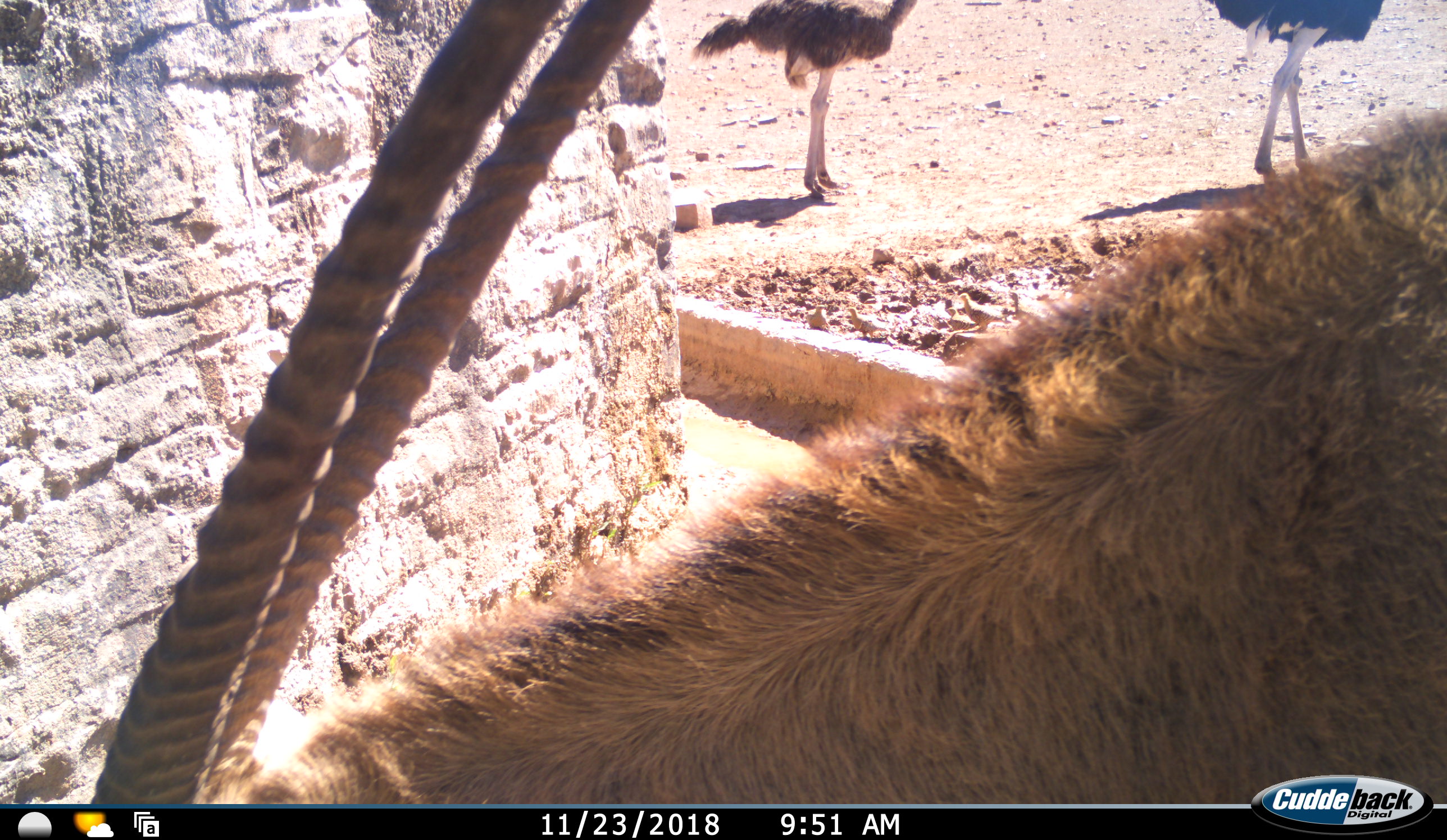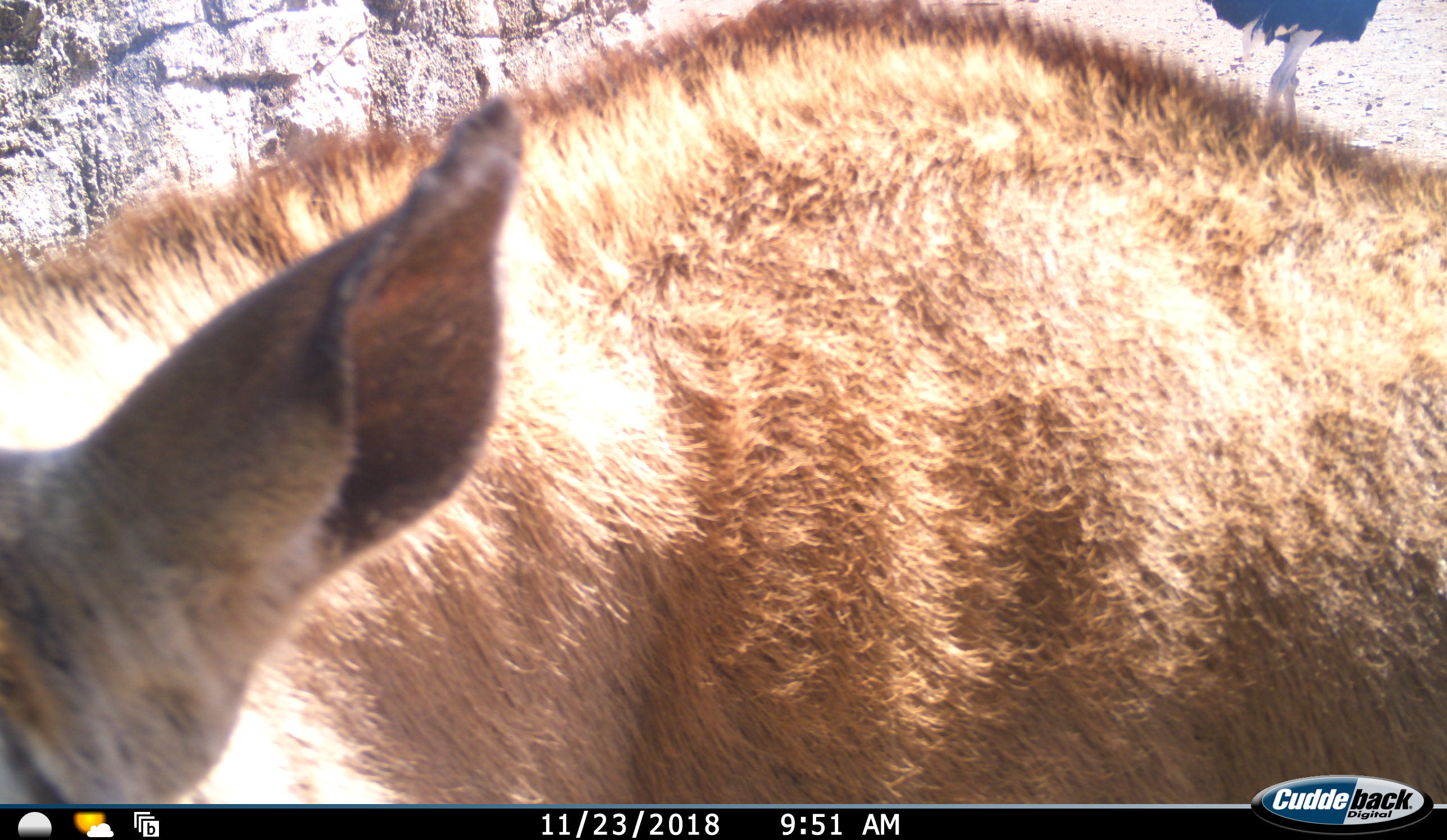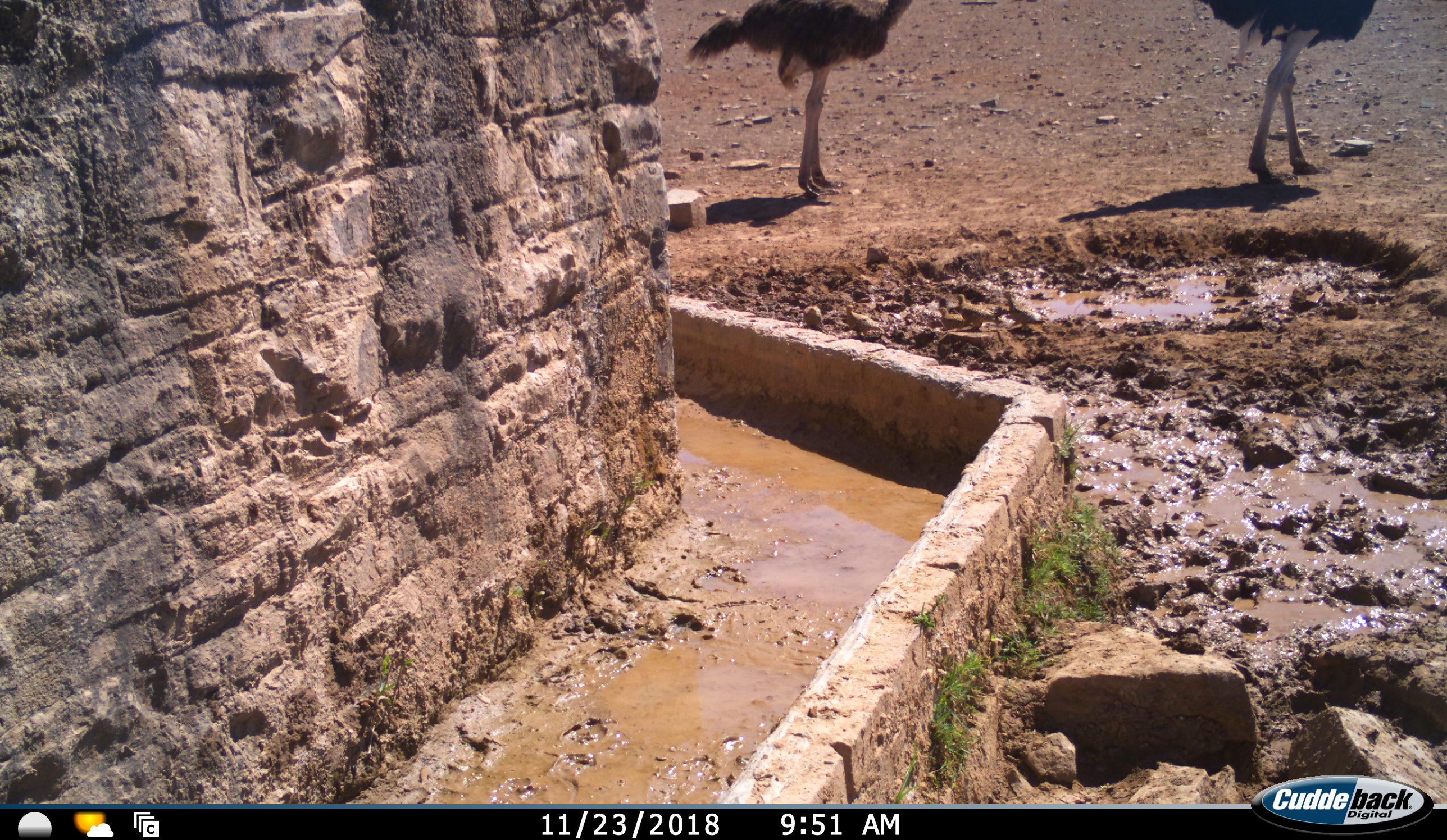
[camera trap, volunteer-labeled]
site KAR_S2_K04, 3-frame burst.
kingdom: Animalia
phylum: Chordata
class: Mammalia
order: Artiodactyla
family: Bovidae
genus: Oryx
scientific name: Oryx gazella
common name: gemsbok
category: oryx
Oryx (gemsbok) (Oryx gazella), count 1. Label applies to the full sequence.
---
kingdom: Animalia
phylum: Chordata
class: Aves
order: Struthioniformes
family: Struthionidae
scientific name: Struthionidae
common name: ostrich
Ostrich (Struthionidae), count 2. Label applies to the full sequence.